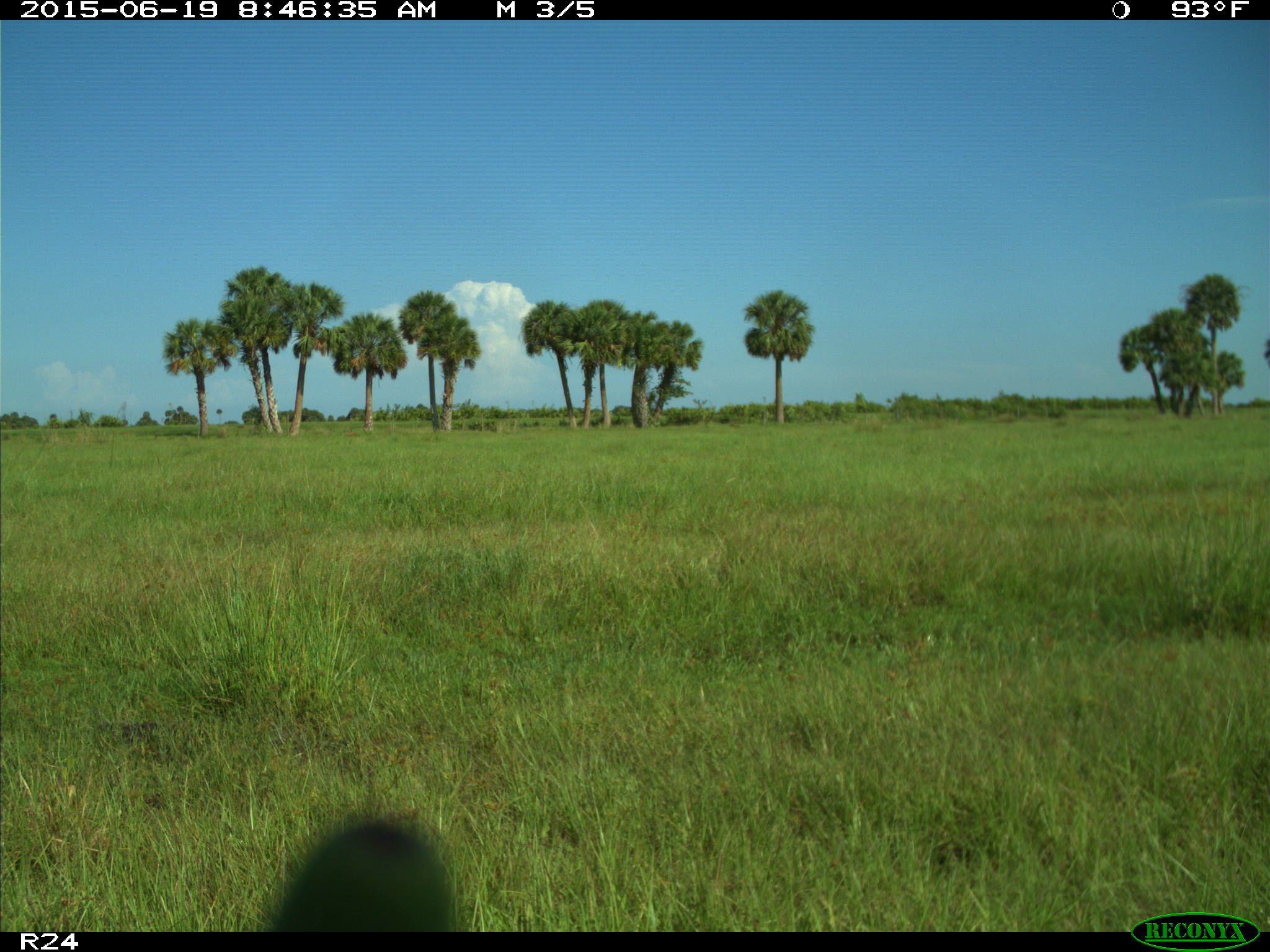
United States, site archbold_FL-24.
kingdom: Animalia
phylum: Chordata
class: Mammalia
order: Artiodactyla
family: Bovidae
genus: Bos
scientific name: Bos taurus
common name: domestic cow